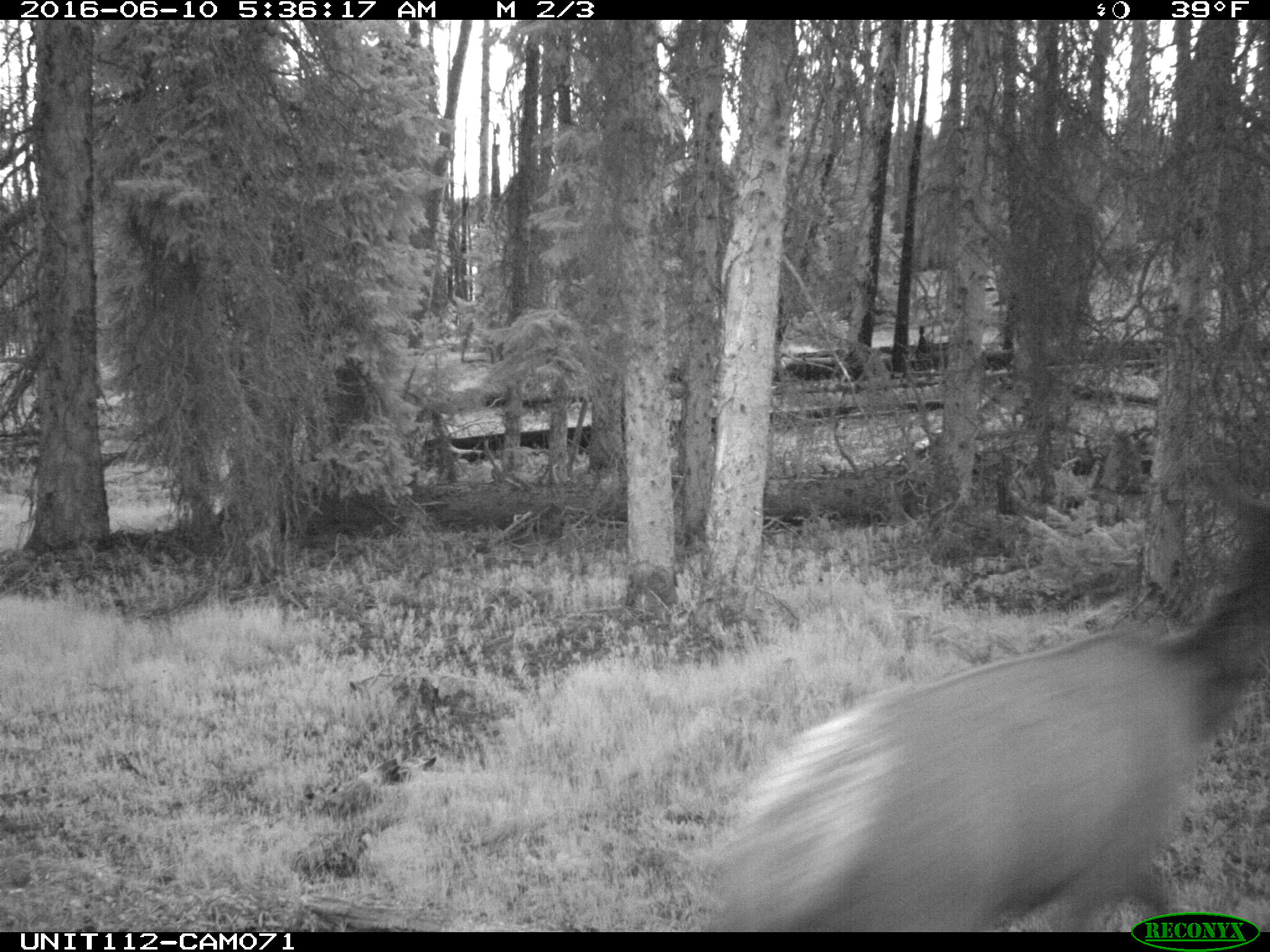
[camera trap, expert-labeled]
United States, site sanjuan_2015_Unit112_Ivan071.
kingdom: Animalia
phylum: Chordata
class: Mammalia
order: Artiodactyla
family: Cervidae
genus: Cervus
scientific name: Cervus elaphus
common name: red deer